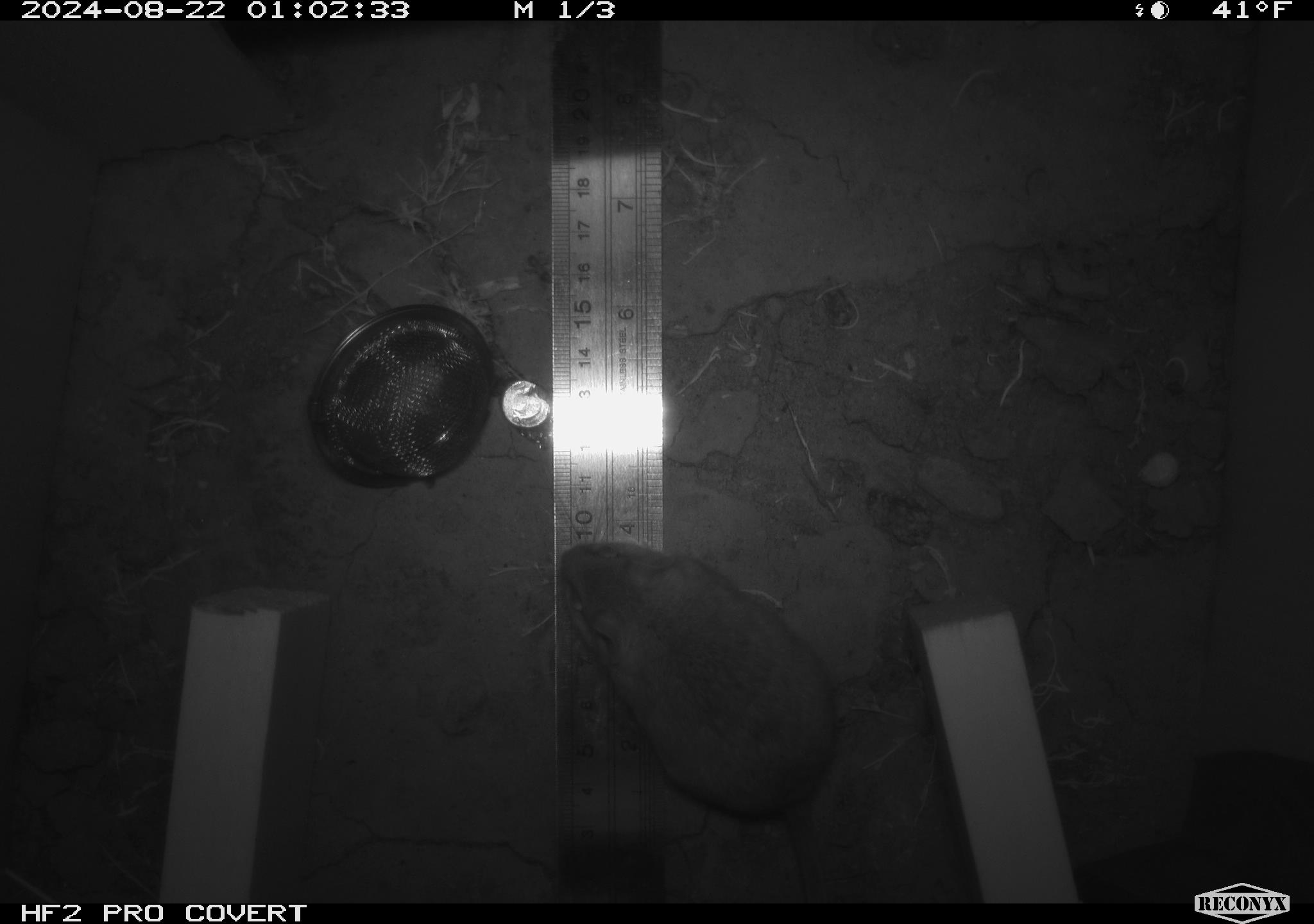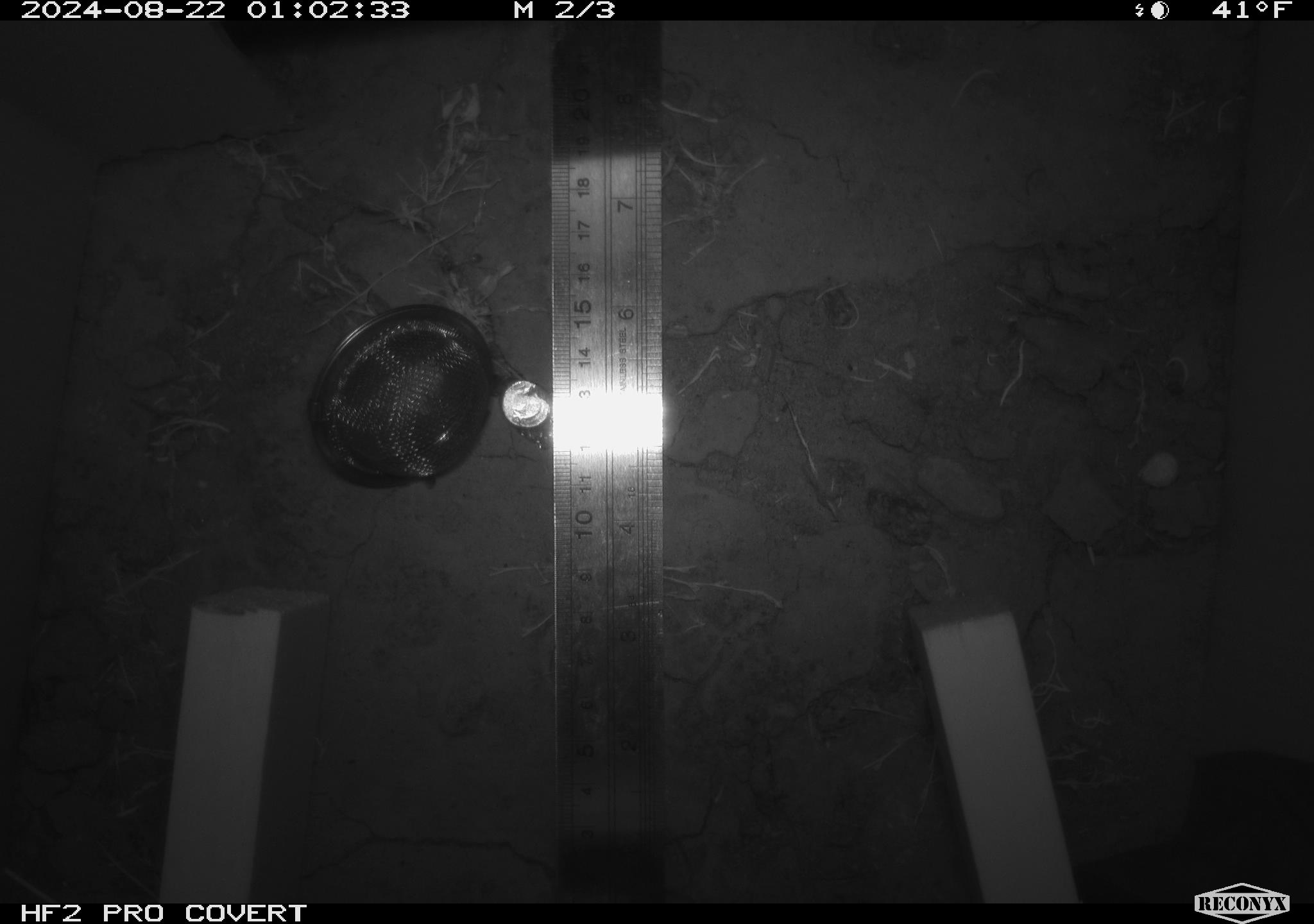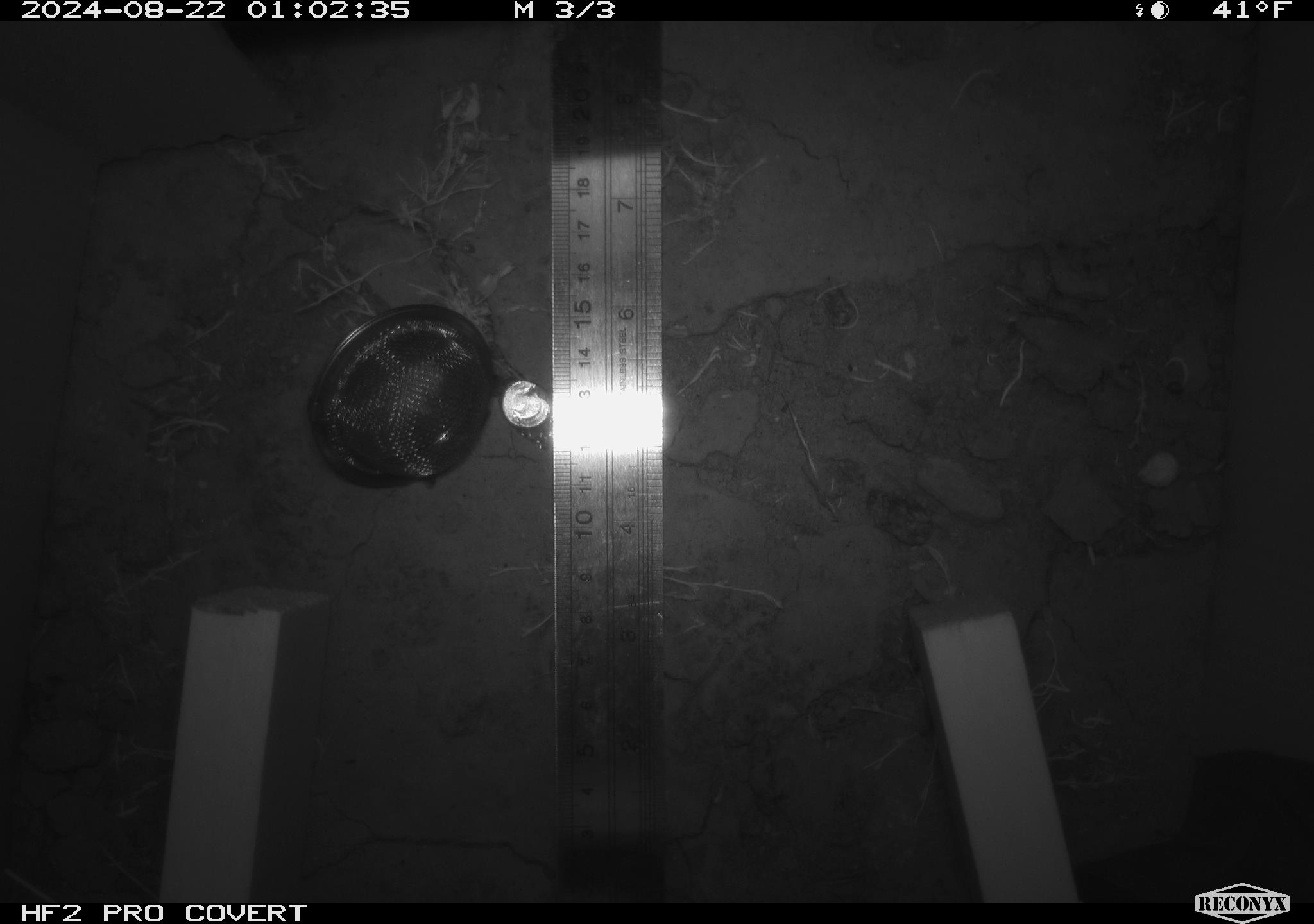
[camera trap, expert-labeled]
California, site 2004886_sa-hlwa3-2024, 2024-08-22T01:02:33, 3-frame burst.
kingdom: Animalia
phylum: Chordata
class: Mammalia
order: Rodentia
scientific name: Rodentia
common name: mouse species